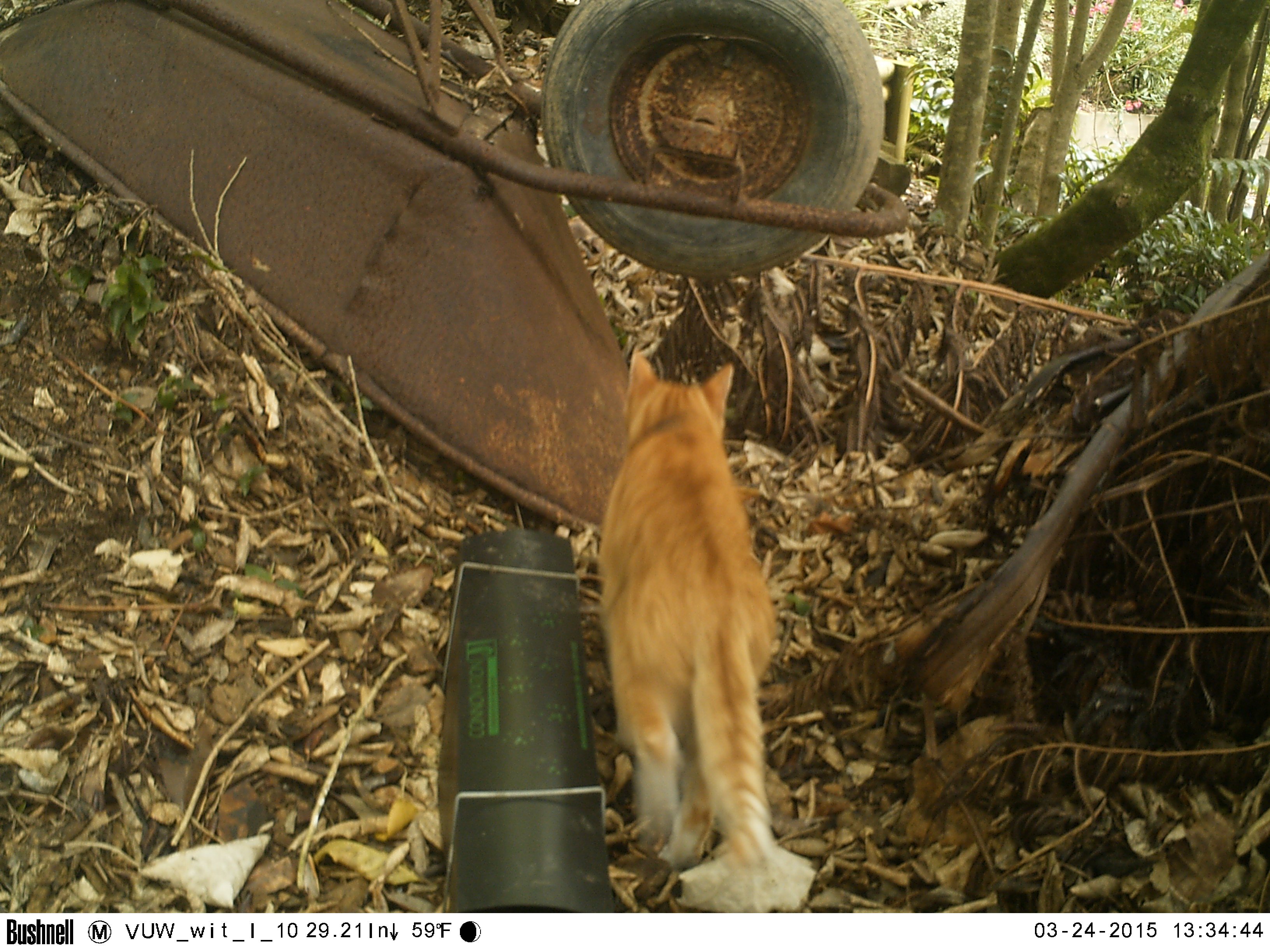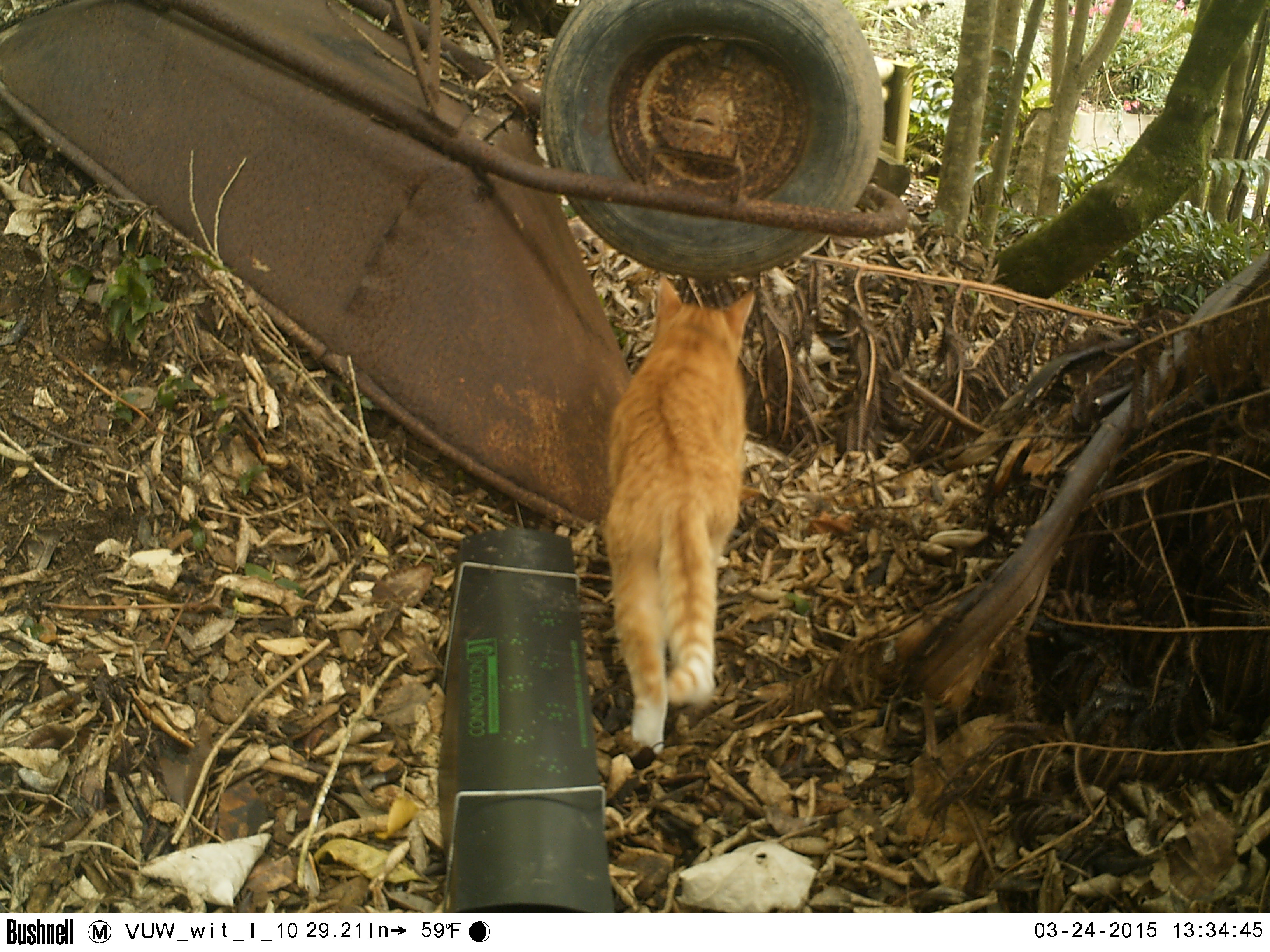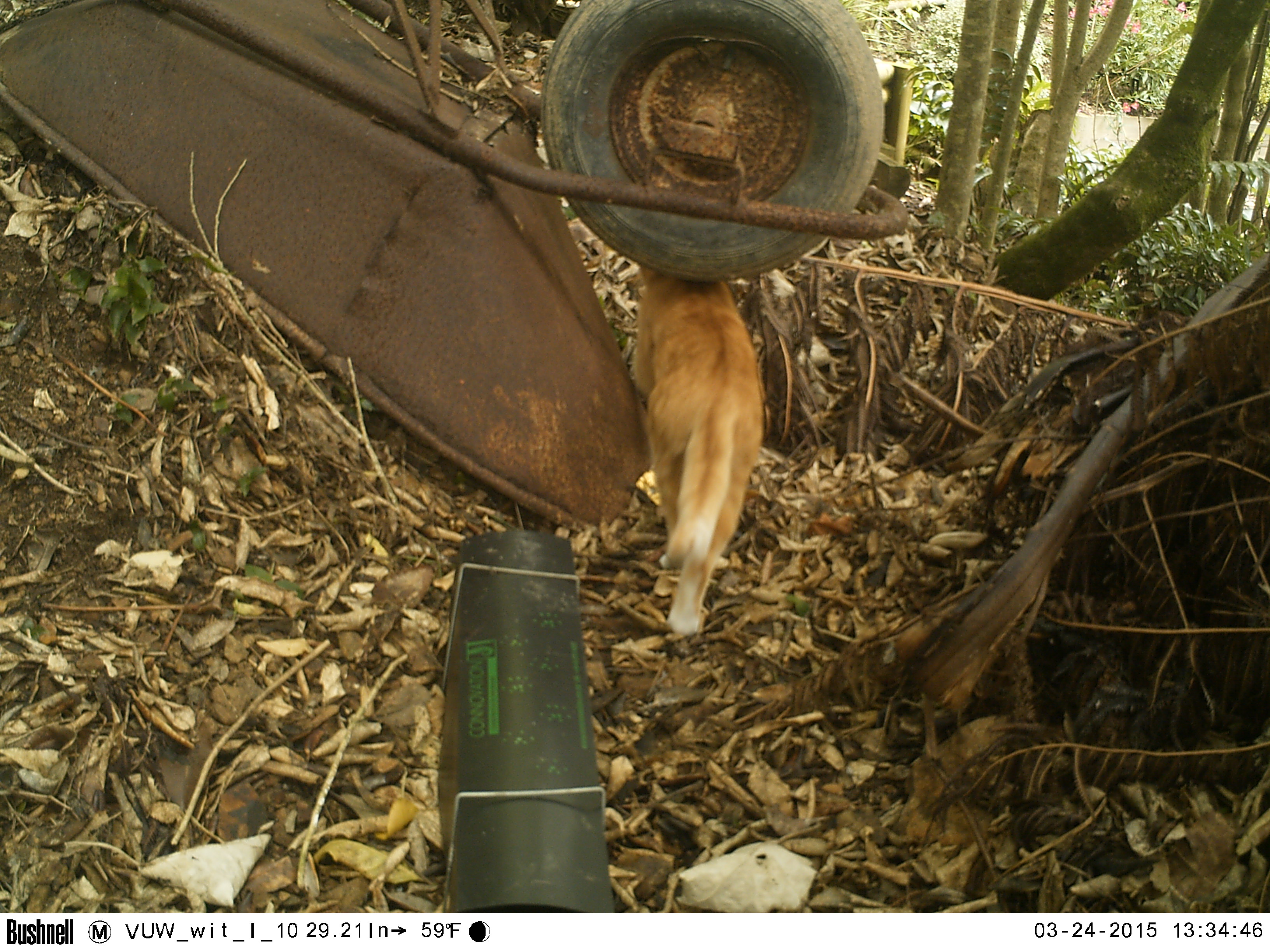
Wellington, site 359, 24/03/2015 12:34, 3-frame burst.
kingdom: Animalia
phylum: Chordata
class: Mammalia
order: Carnivora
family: Felidae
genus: Felis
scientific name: Felis catus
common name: cat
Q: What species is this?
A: Cat (Felis catus).